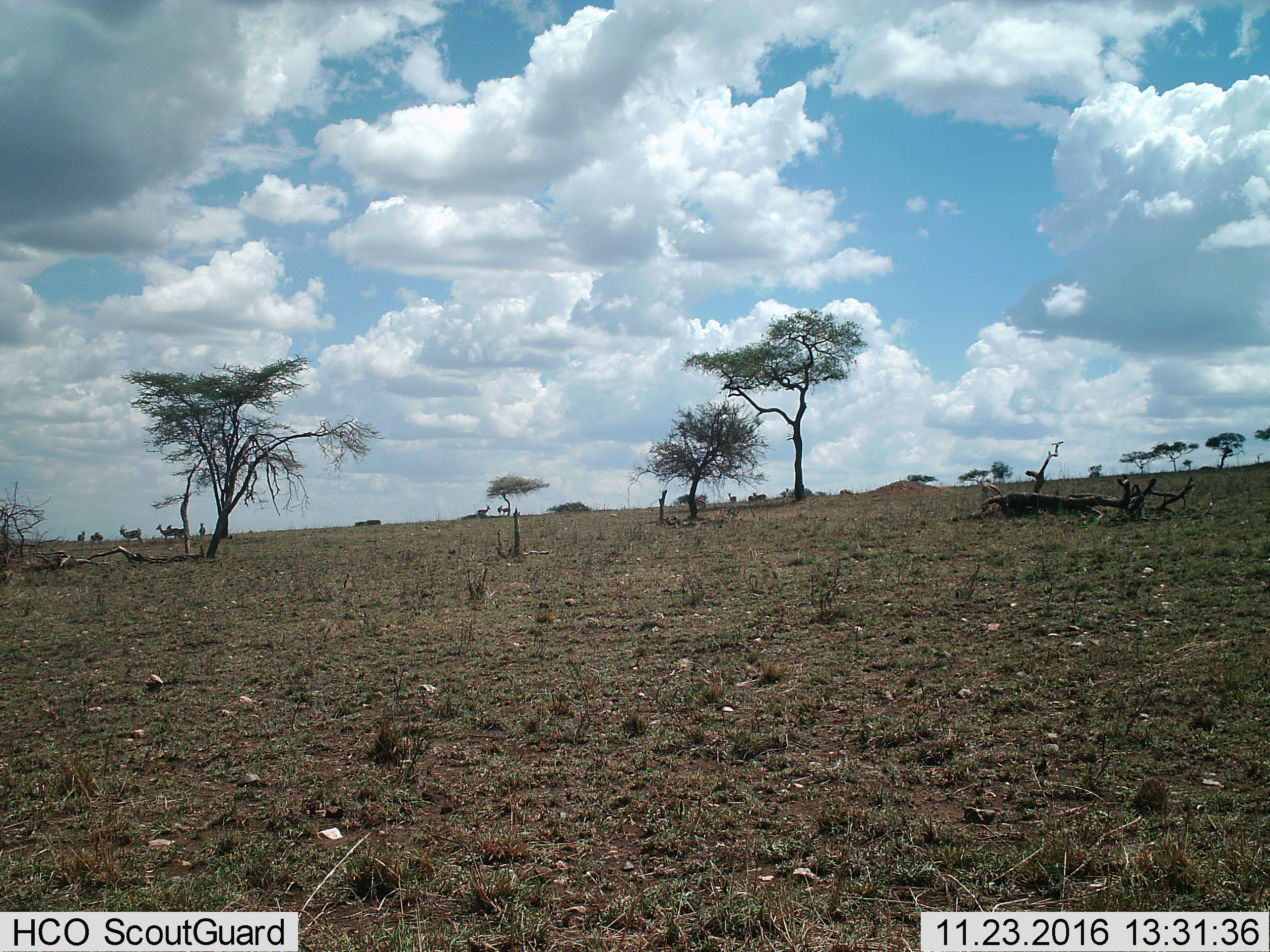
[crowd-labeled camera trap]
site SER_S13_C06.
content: unidentified animal